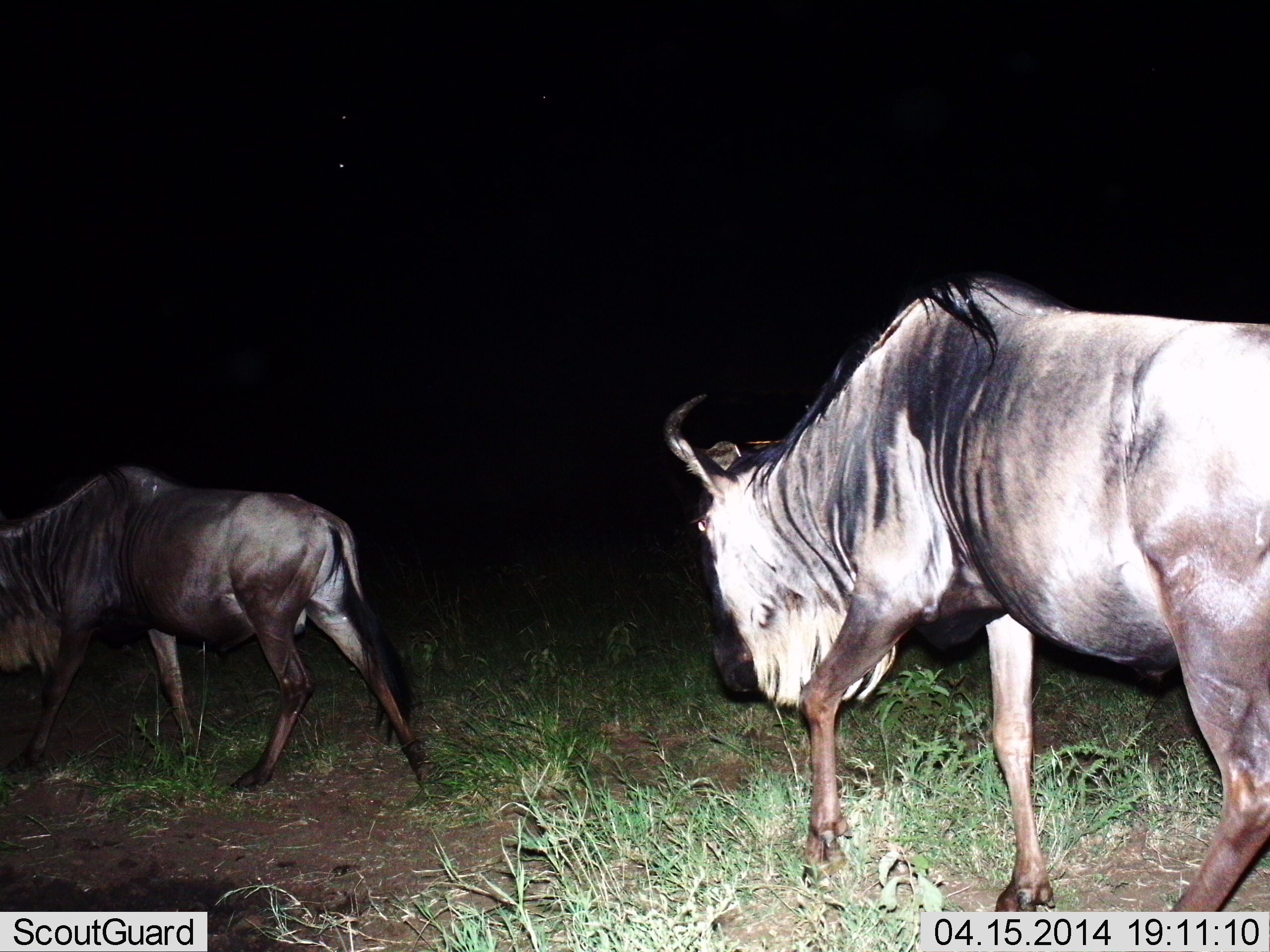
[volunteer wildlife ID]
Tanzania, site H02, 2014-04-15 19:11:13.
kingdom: Animalia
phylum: Chordata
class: Mammalia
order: Artiodactyla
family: Bovidae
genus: Connochaetes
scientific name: Connochaetes taurinus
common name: blue wildebeest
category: wildebeest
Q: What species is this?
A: Wildebeest (blue wildebeest) (Connochaetes taurinus).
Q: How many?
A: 2.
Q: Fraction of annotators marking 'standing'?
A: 5%.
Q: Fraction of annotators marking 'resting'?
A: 2%.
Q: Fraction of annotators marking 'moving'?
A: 97%.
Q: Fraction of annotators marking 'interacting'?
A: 0%.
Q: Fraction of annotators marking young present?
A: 3%.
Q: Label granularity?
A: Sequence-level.